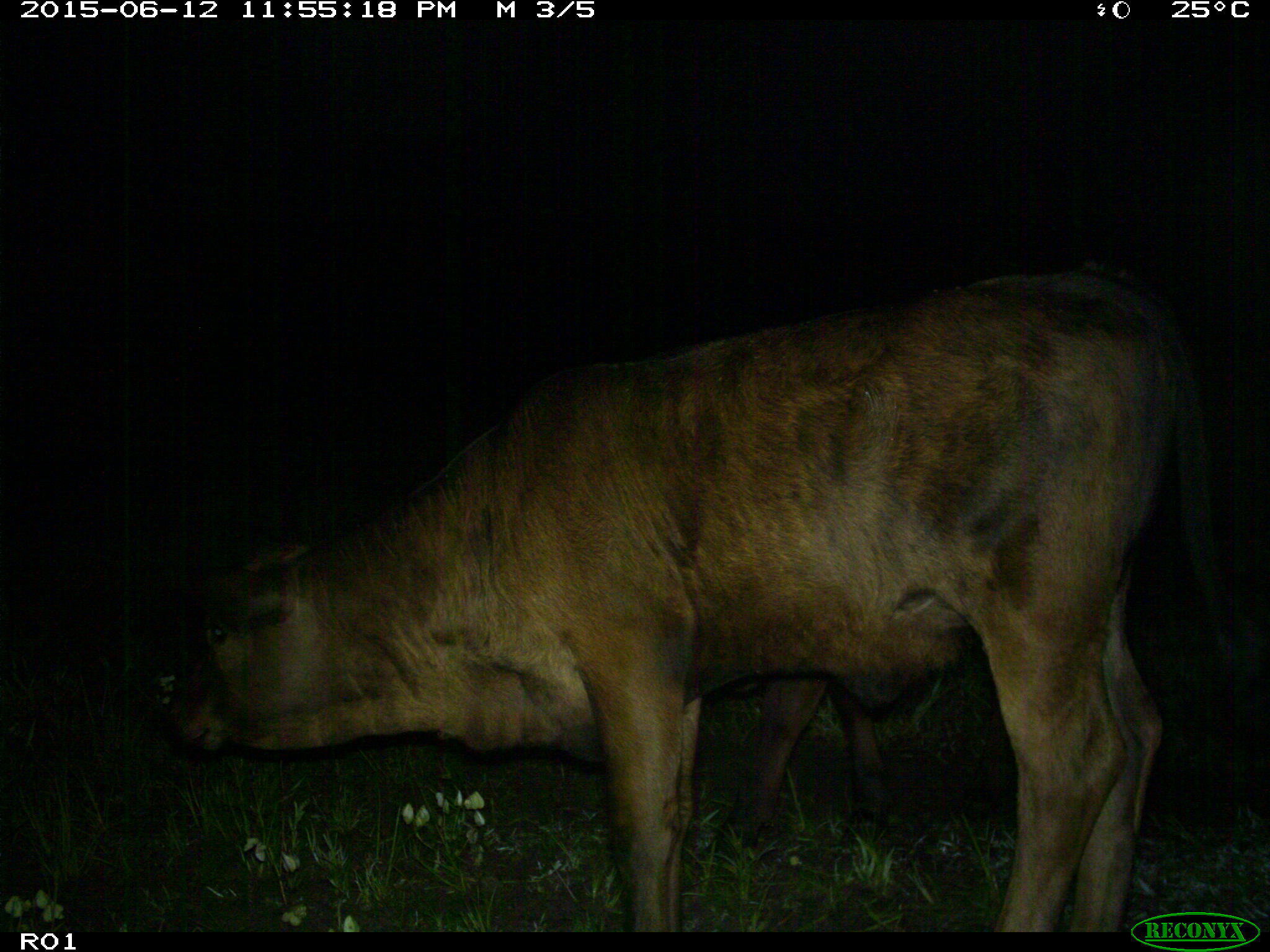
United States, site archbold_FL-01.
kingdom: Animalia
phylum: Chordata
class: Mammalia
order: Artiodactyla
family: Bovidae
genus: Bos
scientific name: Bos taurus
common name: domestic cow